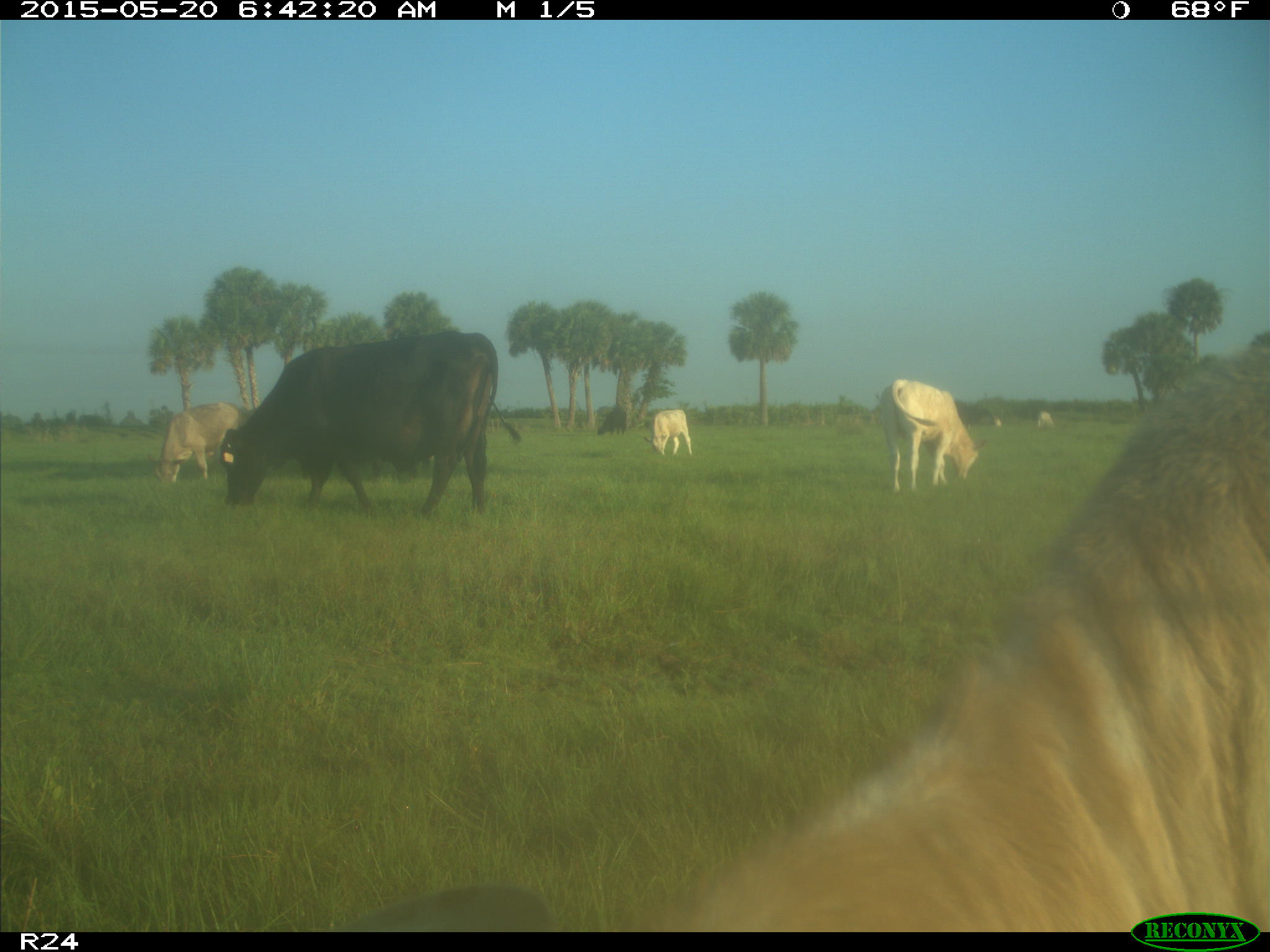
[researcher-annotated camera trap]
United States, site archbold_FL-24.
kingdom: Animalia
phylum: Chordata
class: Mammalia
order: Artiodactyla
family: Bovidae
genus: Bos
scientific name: Bos taurus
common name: domestic cow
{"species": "Bos taurus (domestic cow)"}